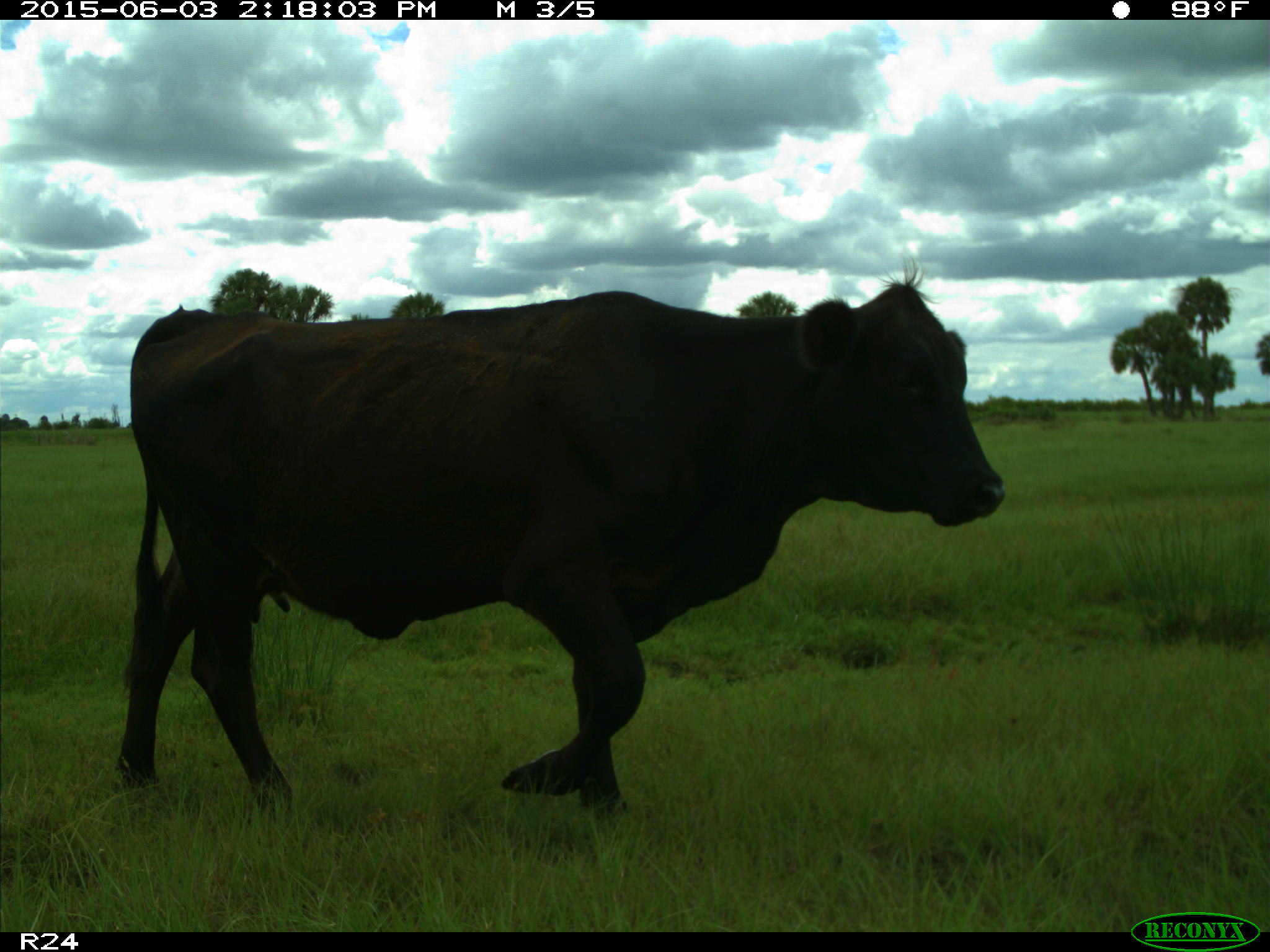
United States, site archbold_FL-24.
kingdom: Animalia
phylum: Chordata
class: Mammalia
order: Artiodactyla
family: Bovidae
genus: Bos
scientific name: Bos taurus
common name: domestic cow